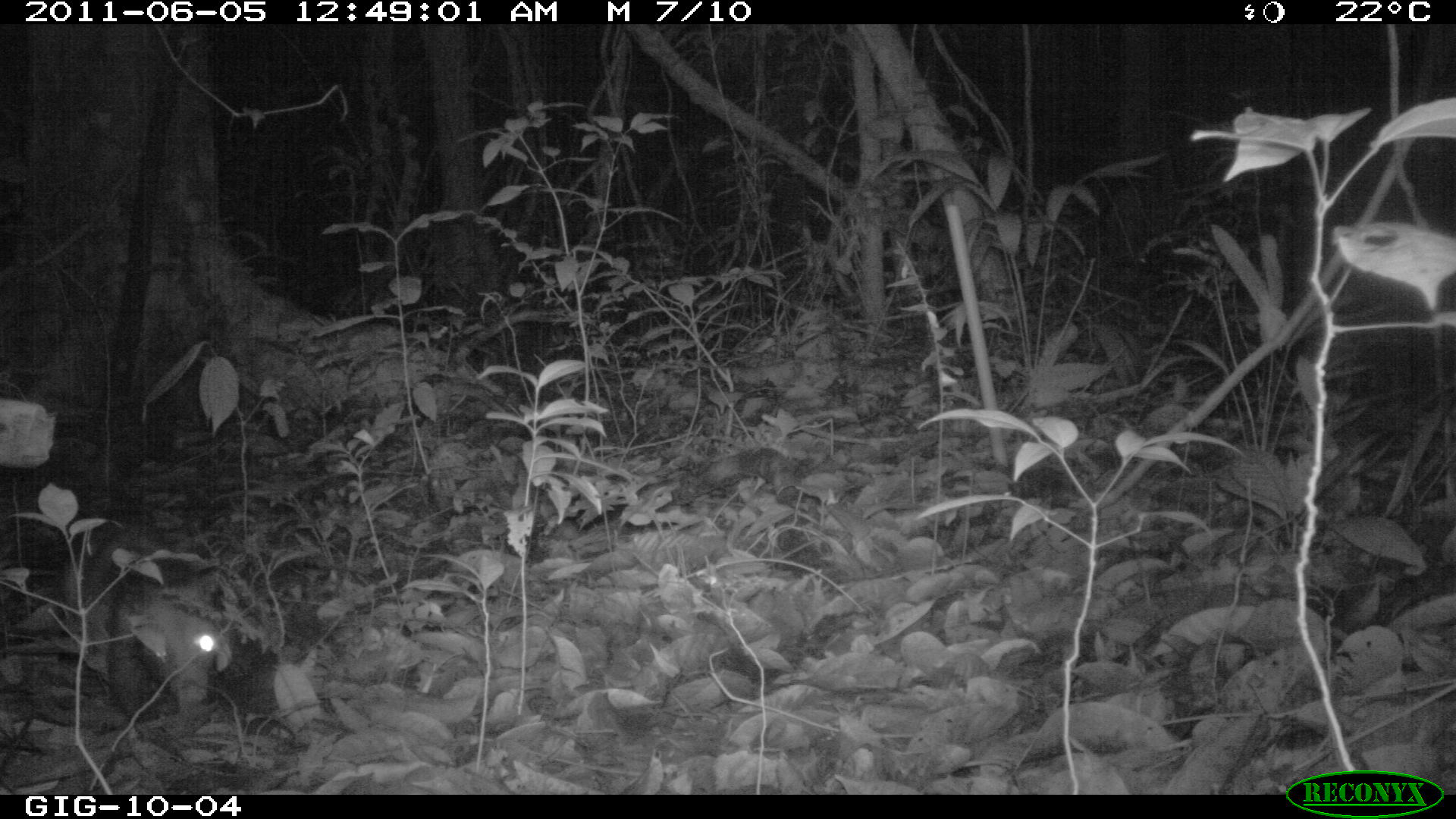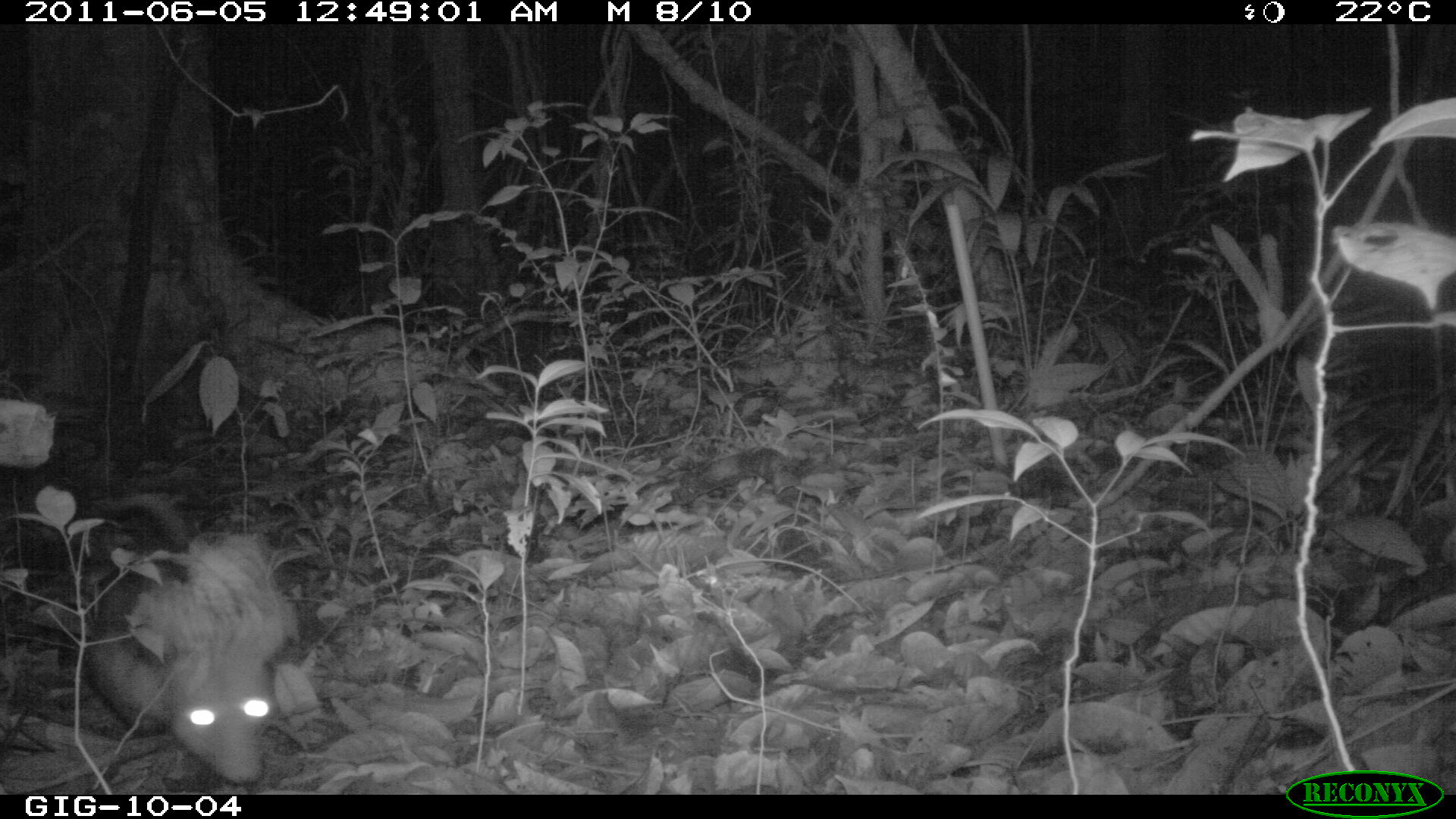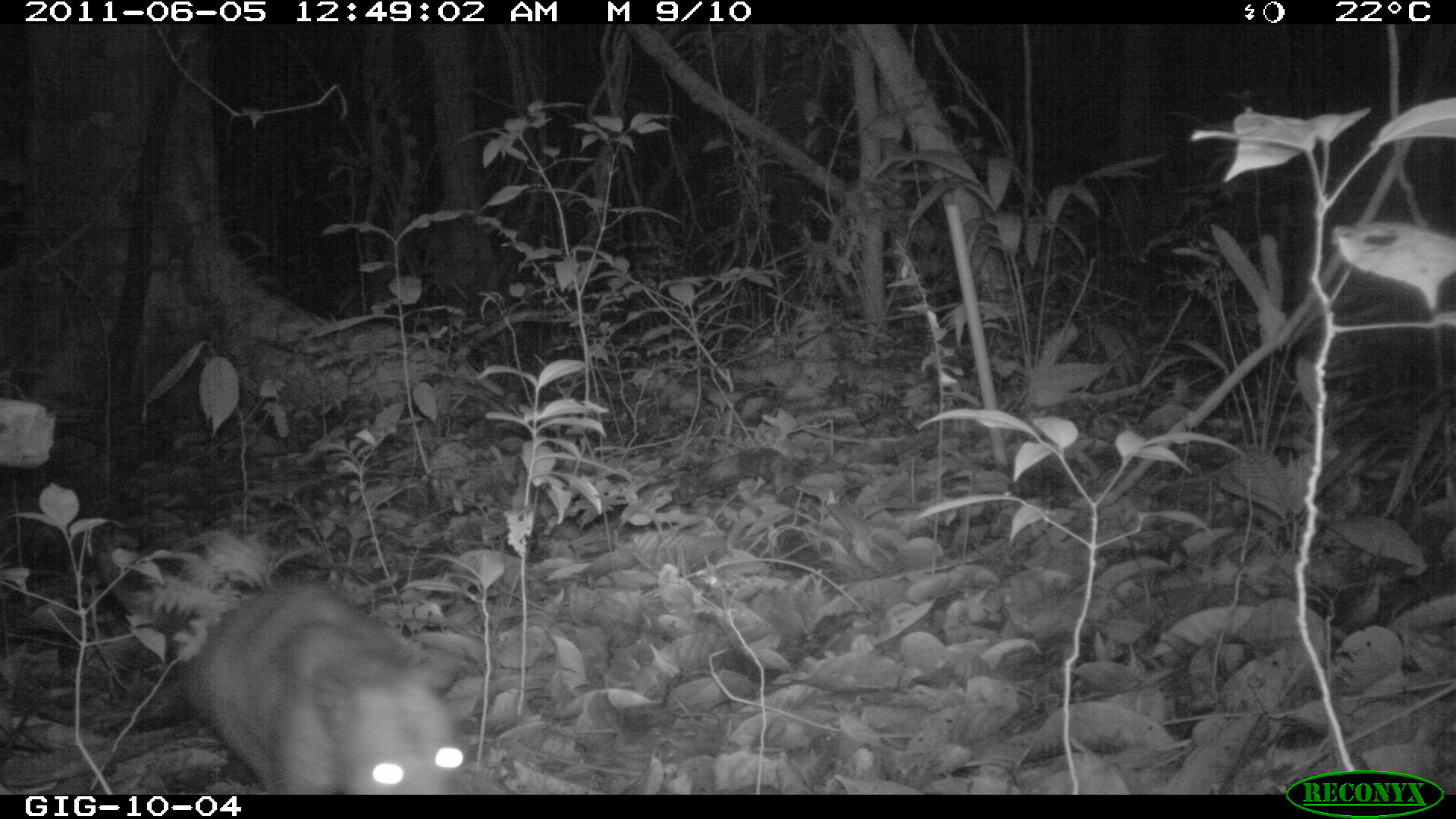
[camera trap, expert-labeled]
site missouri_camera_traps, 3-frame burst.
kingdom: Animalia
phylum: Chordata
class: Mammalia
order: Didelphimorphia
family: Didelphidae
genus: Didelphis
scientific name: Didelphis marsupialis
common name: common opossum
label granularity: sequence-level